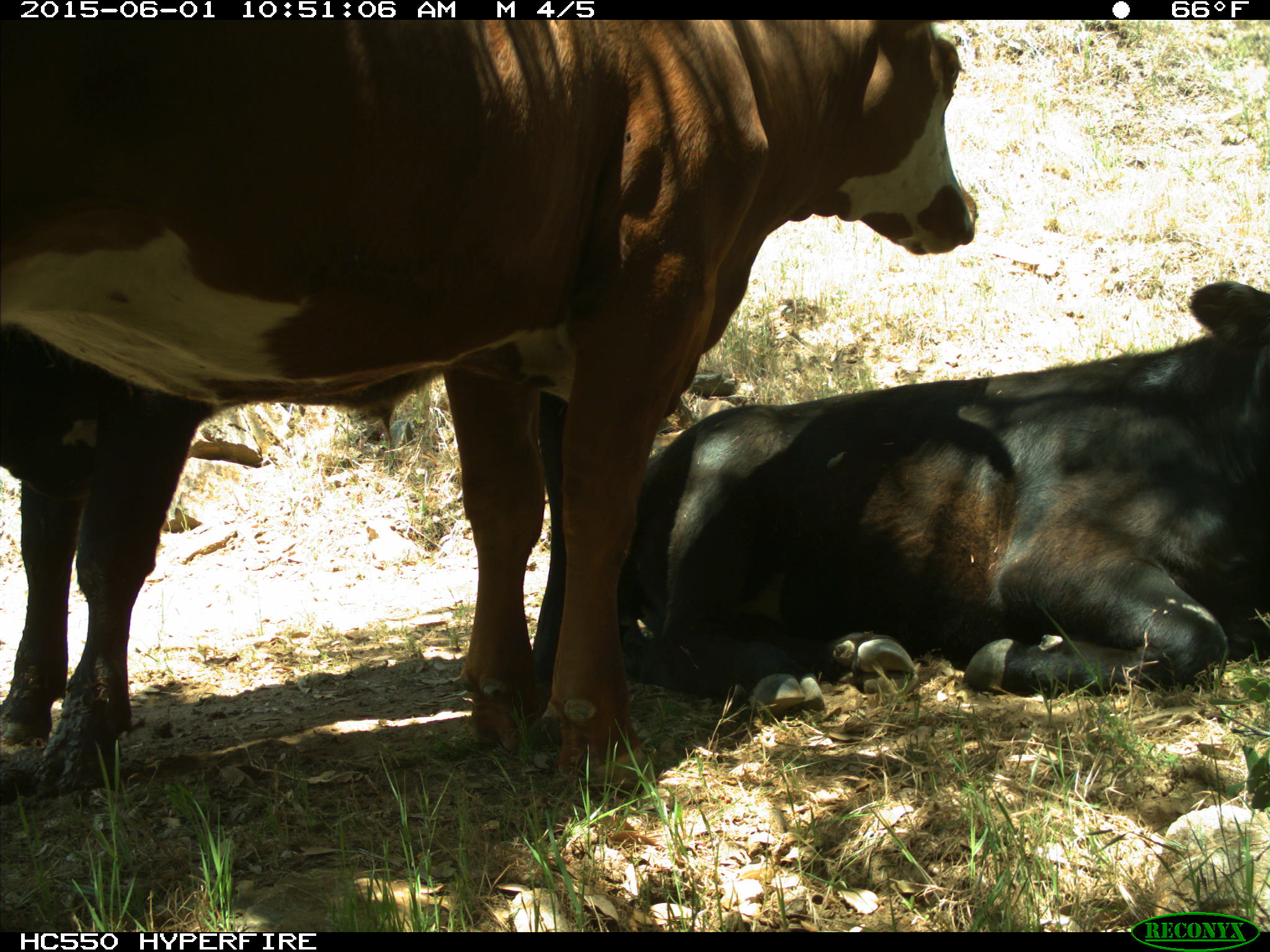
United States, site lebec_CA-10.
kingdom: Animalia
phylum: Chordata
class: Mammalia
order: Artiodactyla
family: Bovidae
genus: Bos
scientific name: Bos taurus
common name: domestic cow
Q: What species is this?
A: Bos taurus (domestic cow).